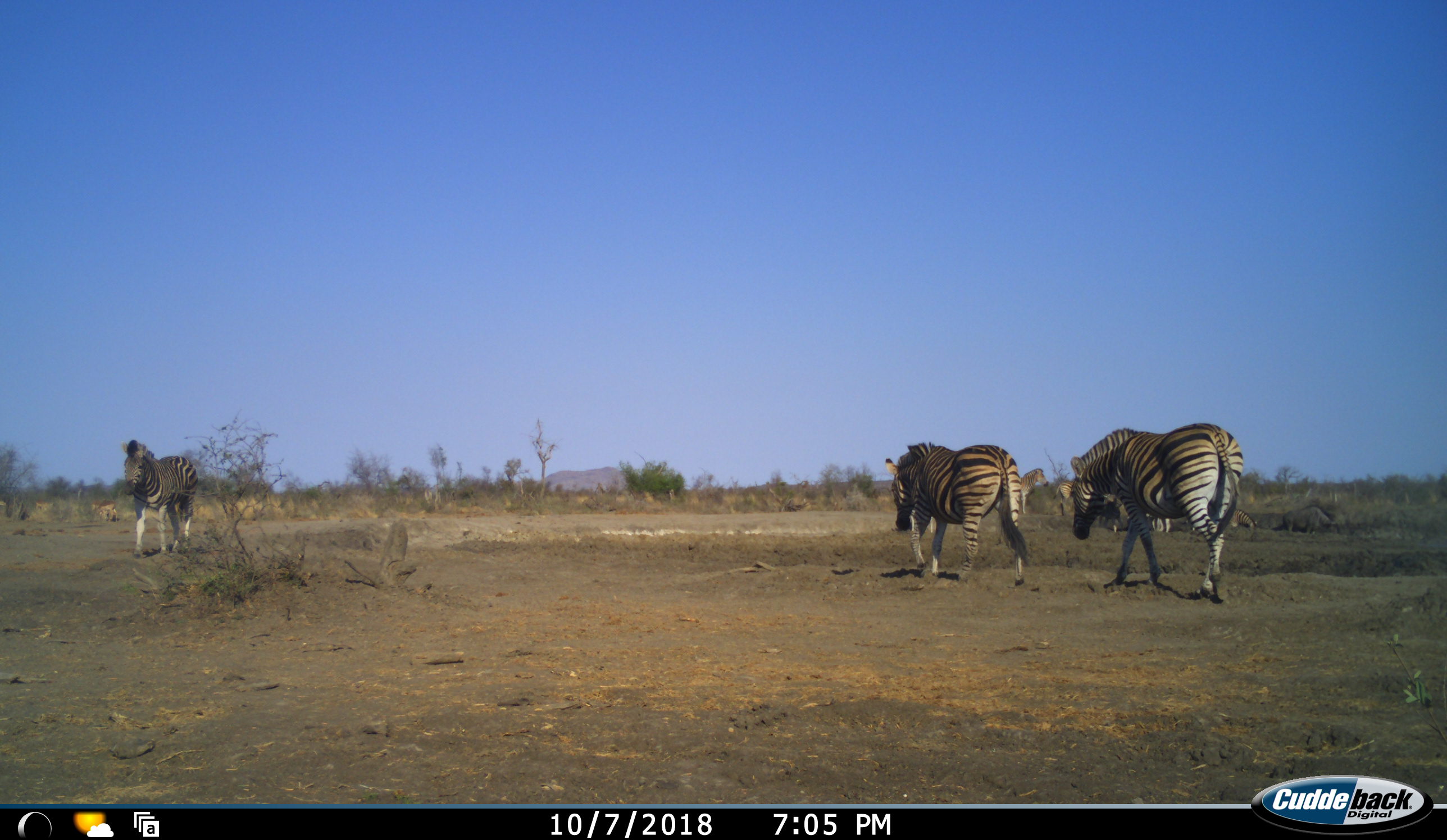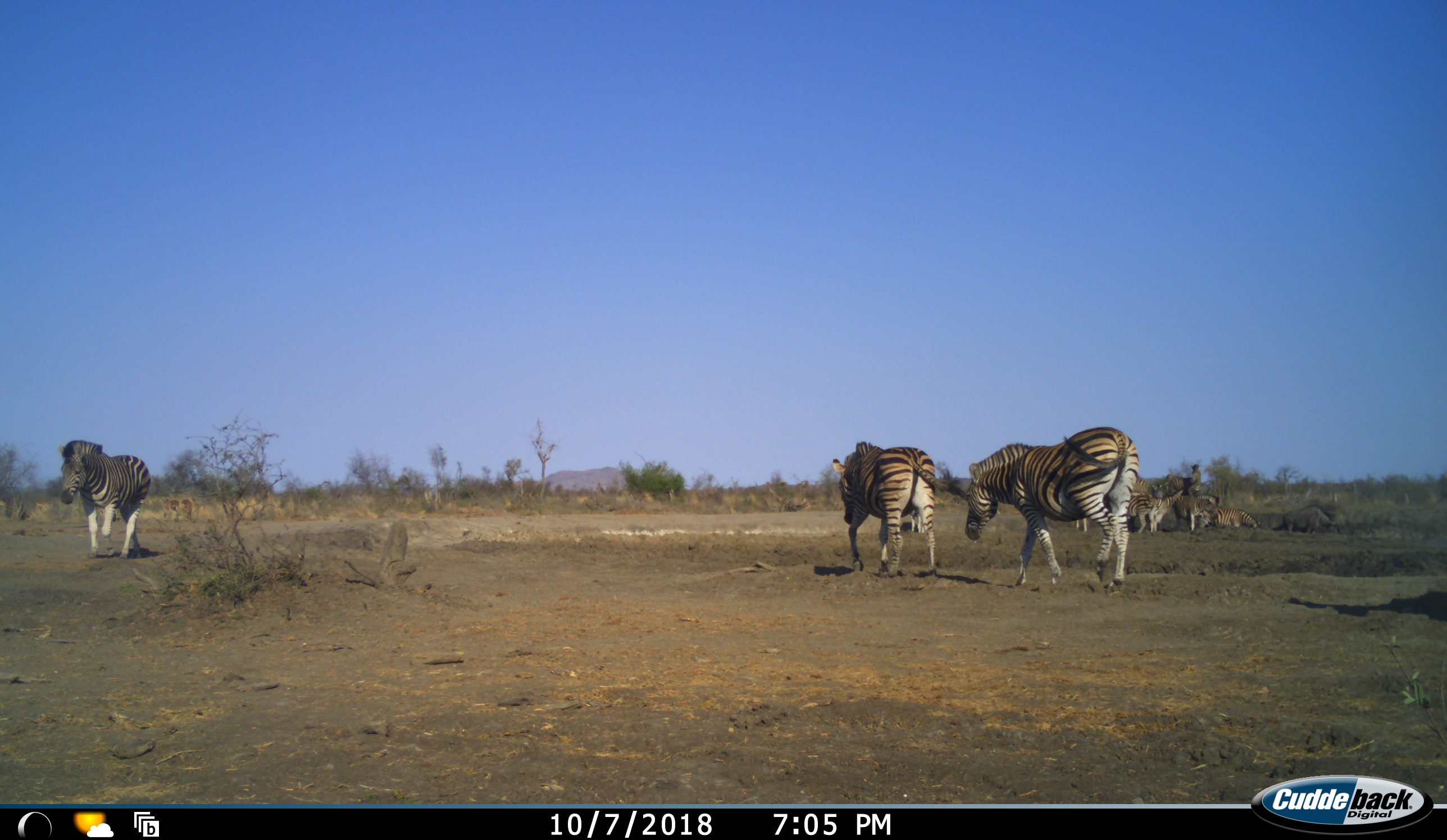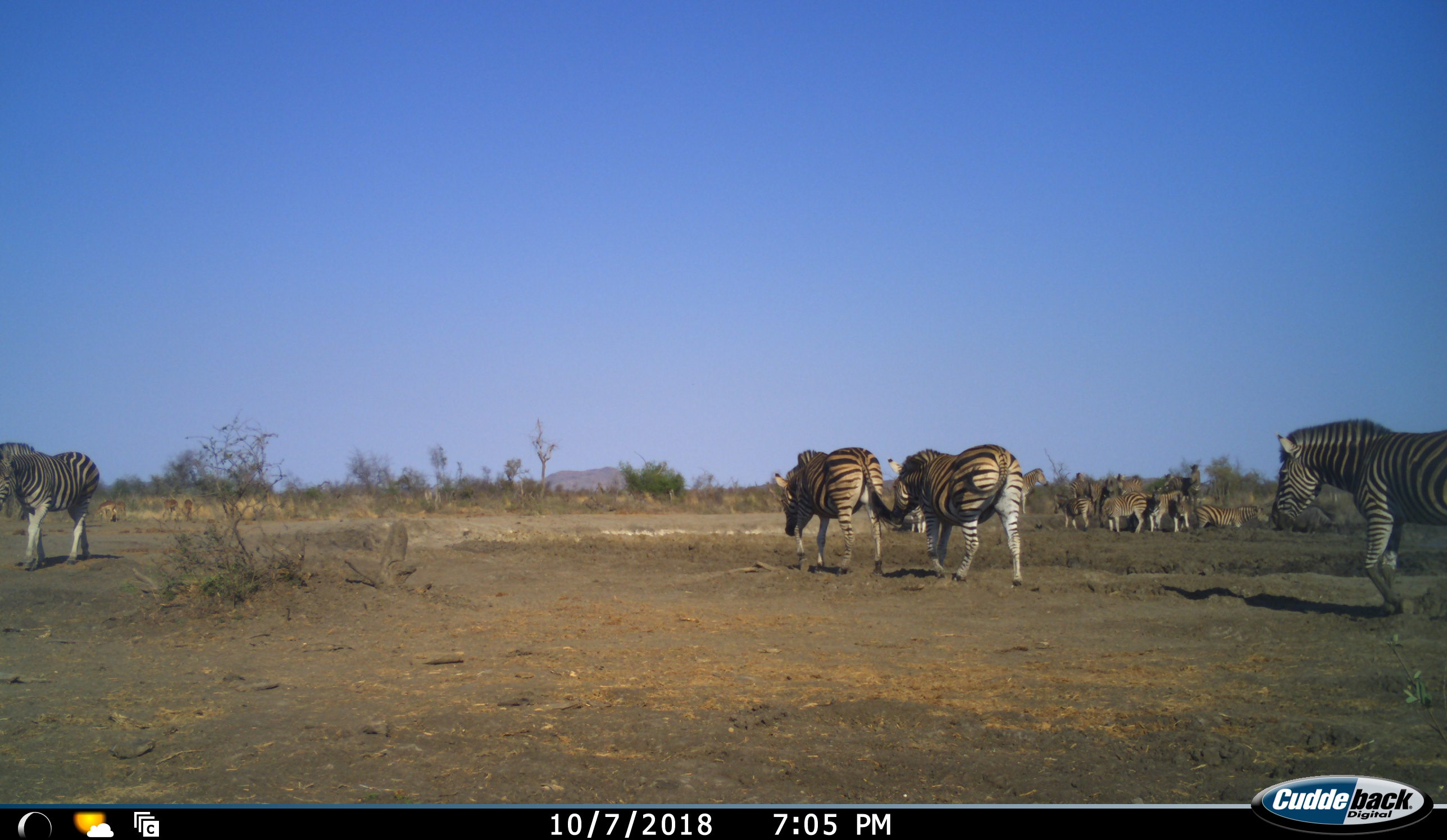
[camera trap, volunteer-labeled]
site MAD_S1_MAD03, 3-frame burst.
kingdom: Animalia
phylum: Chordata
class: Mammalia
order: Perissodactyla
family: Equidae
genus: Equus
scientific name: Equus quagga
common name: plains zebra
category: zebraplains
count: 11-50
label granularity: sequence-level